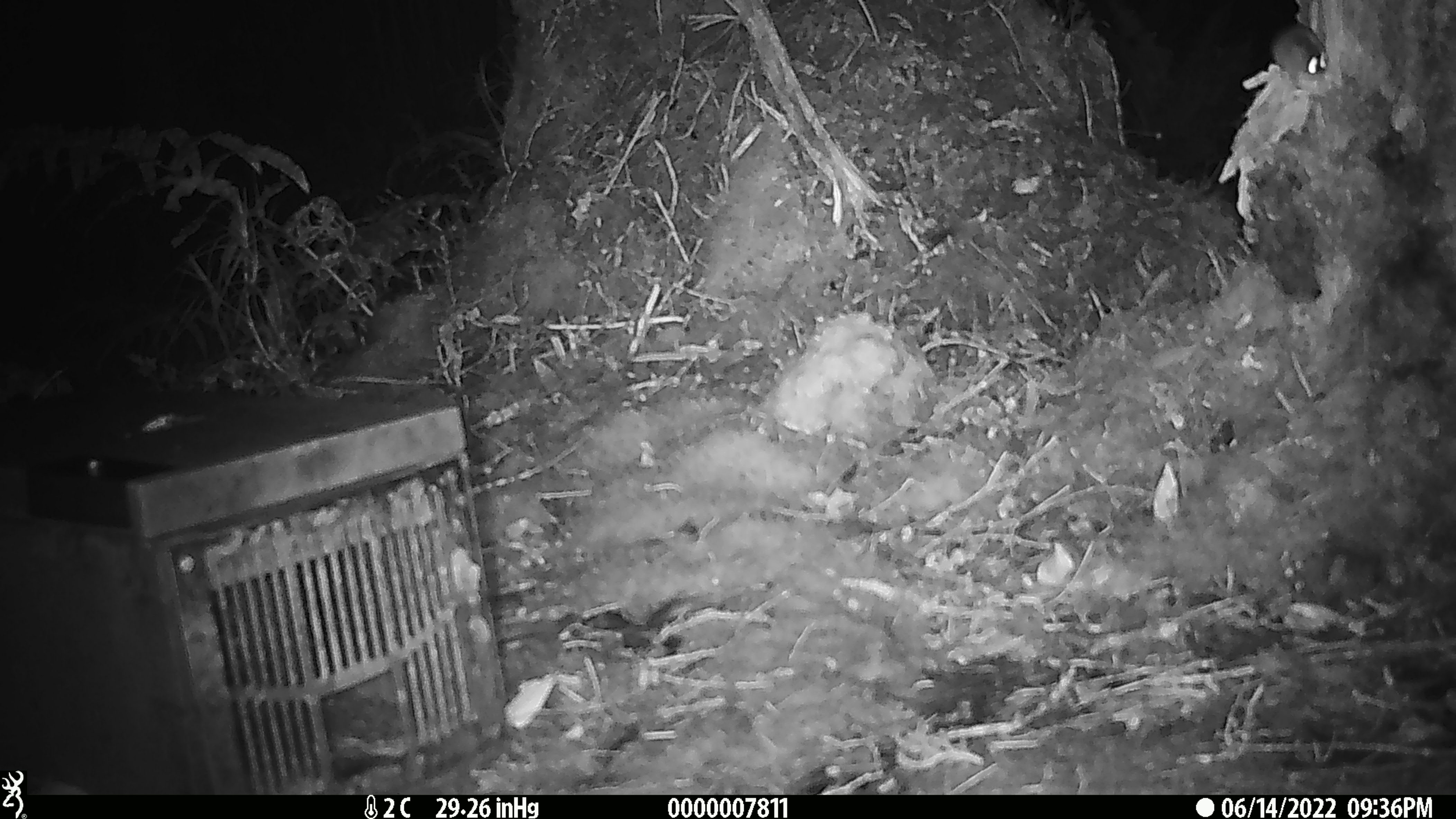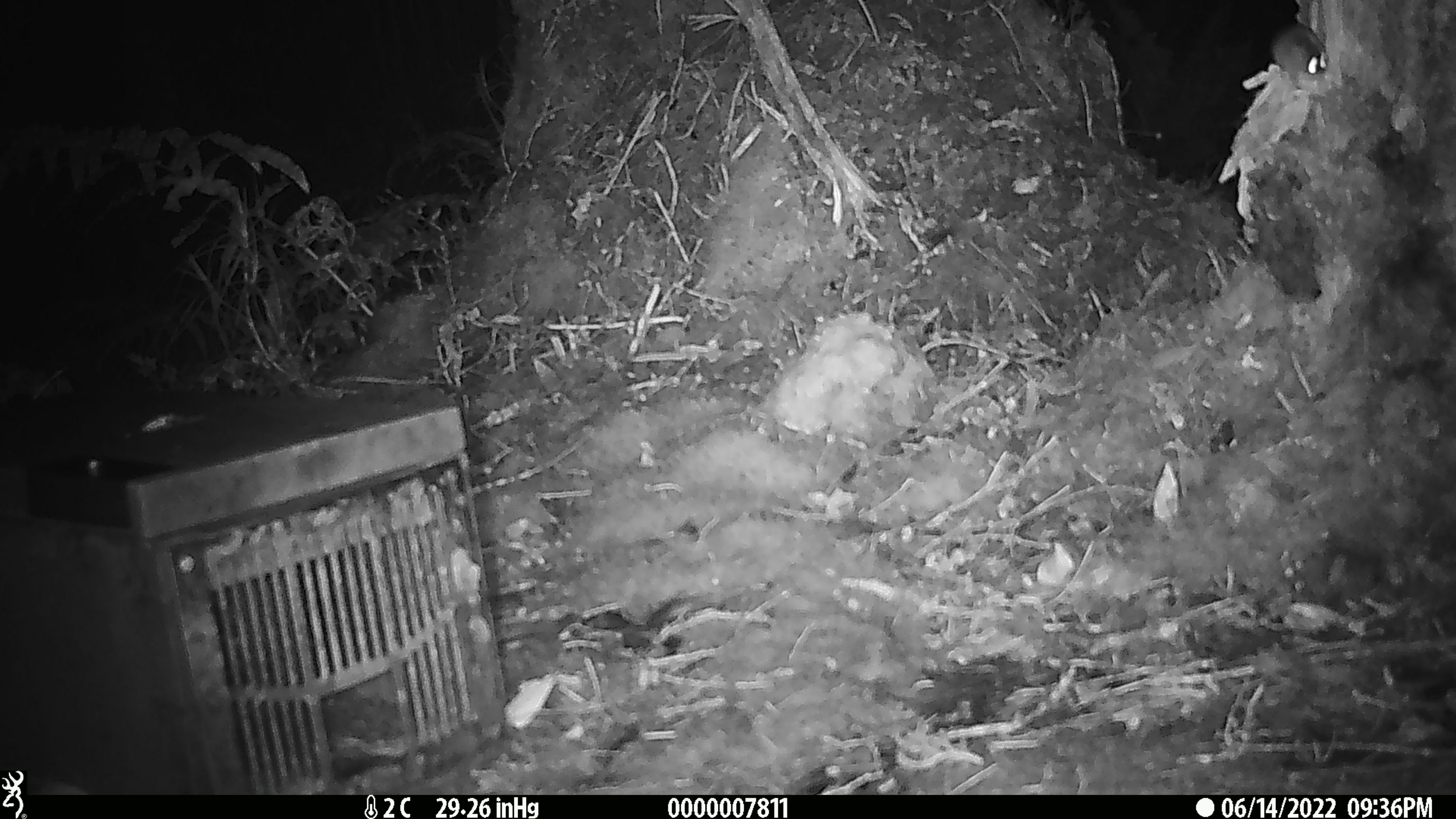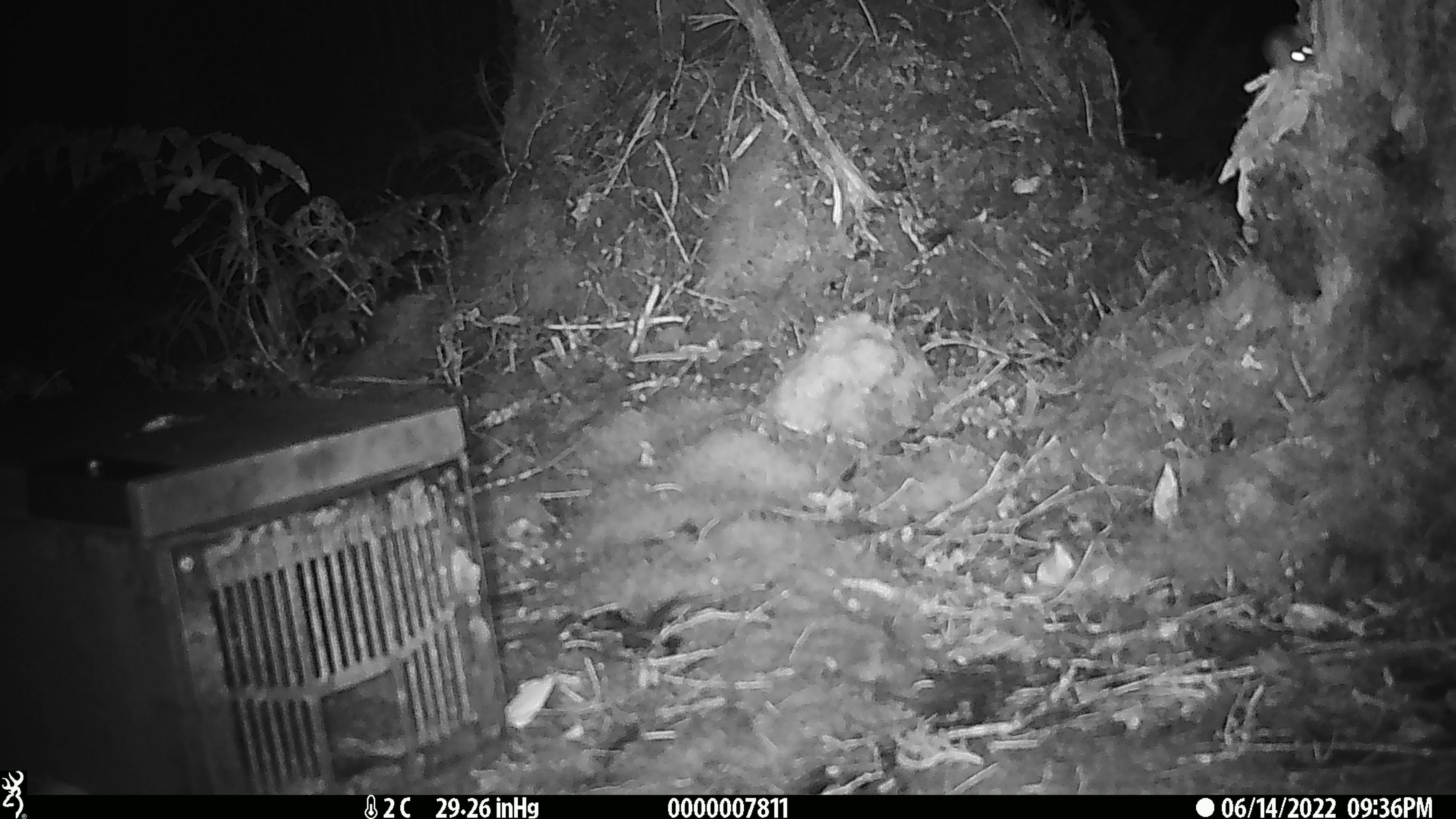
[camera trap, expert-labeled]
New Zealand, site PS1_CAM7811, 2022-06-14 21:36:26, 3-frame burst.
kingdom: Animalia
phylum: Chordata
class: Mammalia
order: Rodentia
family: Muridae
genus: Mus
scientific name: Mus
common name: mouse